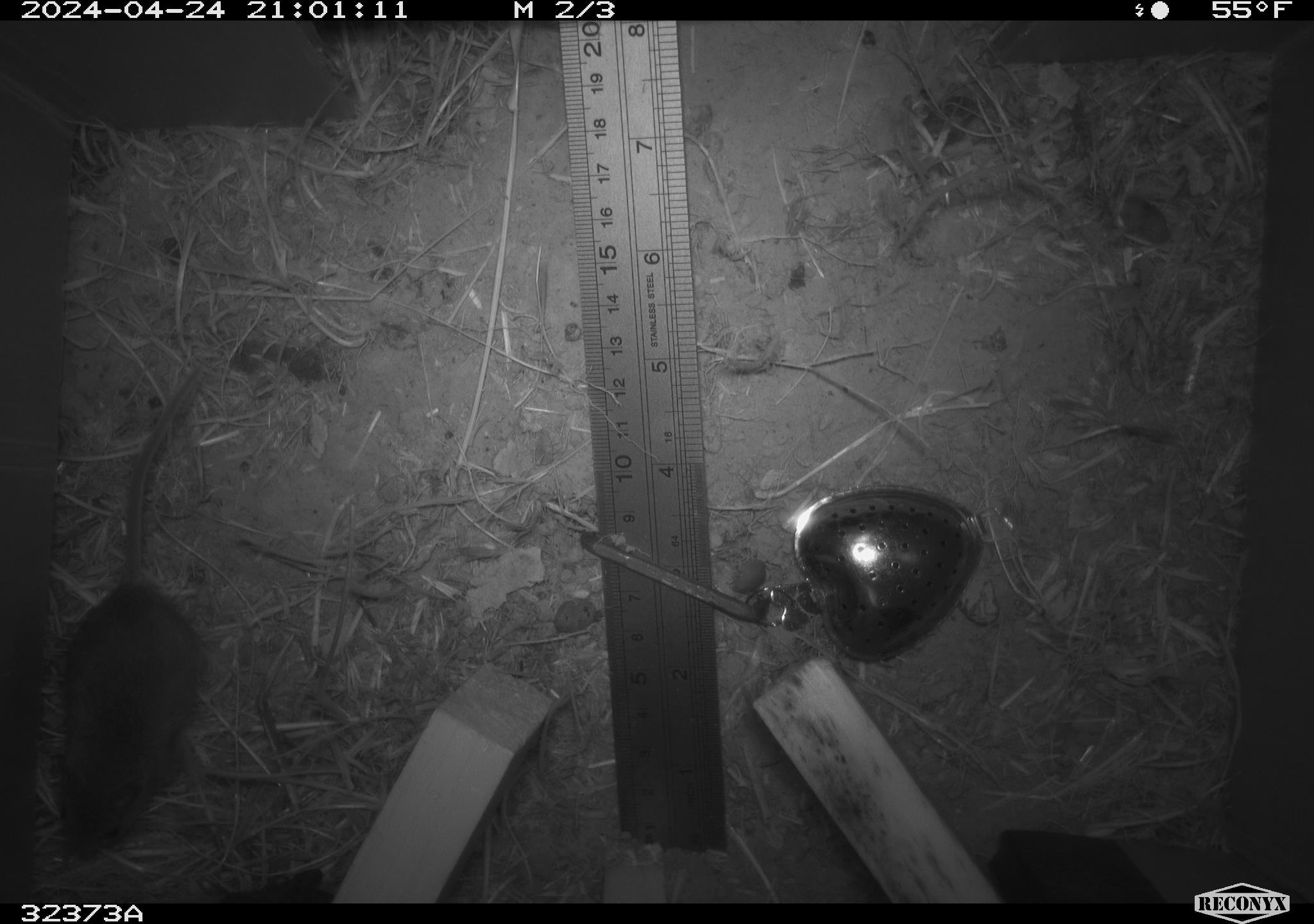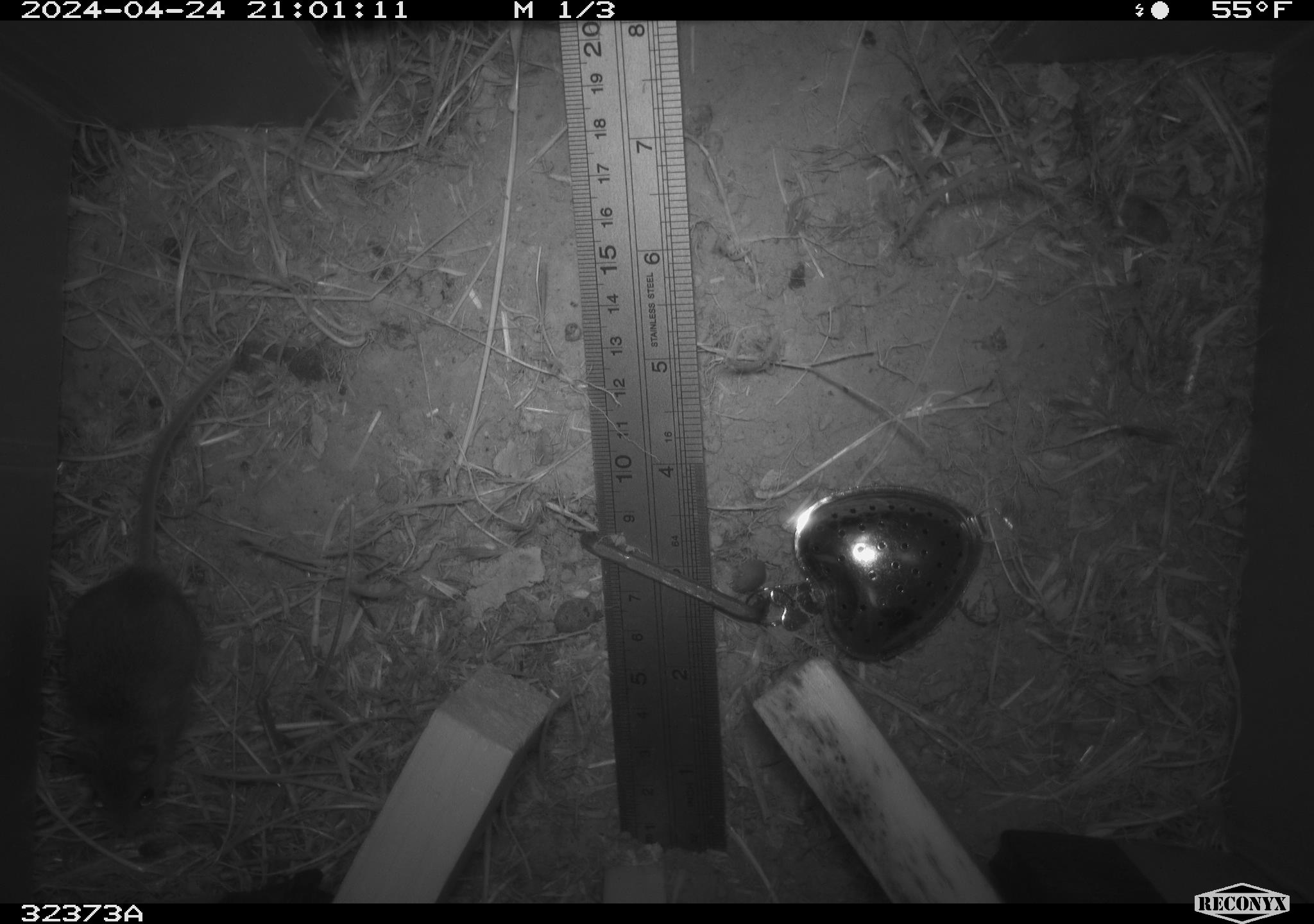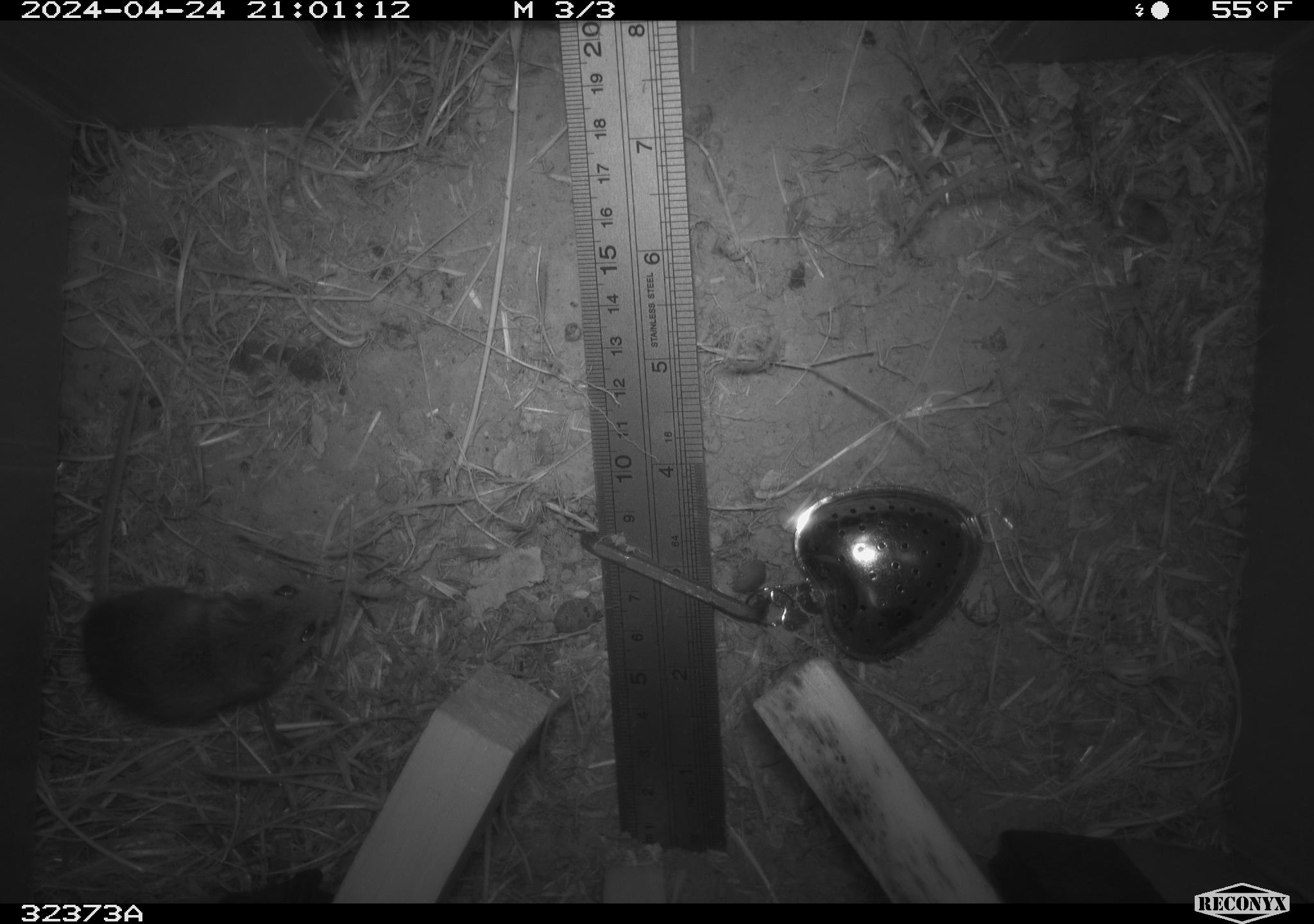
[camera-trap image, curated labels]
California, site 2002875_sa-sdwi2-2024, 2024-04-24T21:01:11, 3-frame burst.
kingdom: Animalia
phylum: Chordata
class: Mammalia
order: Rodentia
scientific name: Rodentia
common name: mouse species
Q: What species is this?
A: Mouse species (Rodentia).